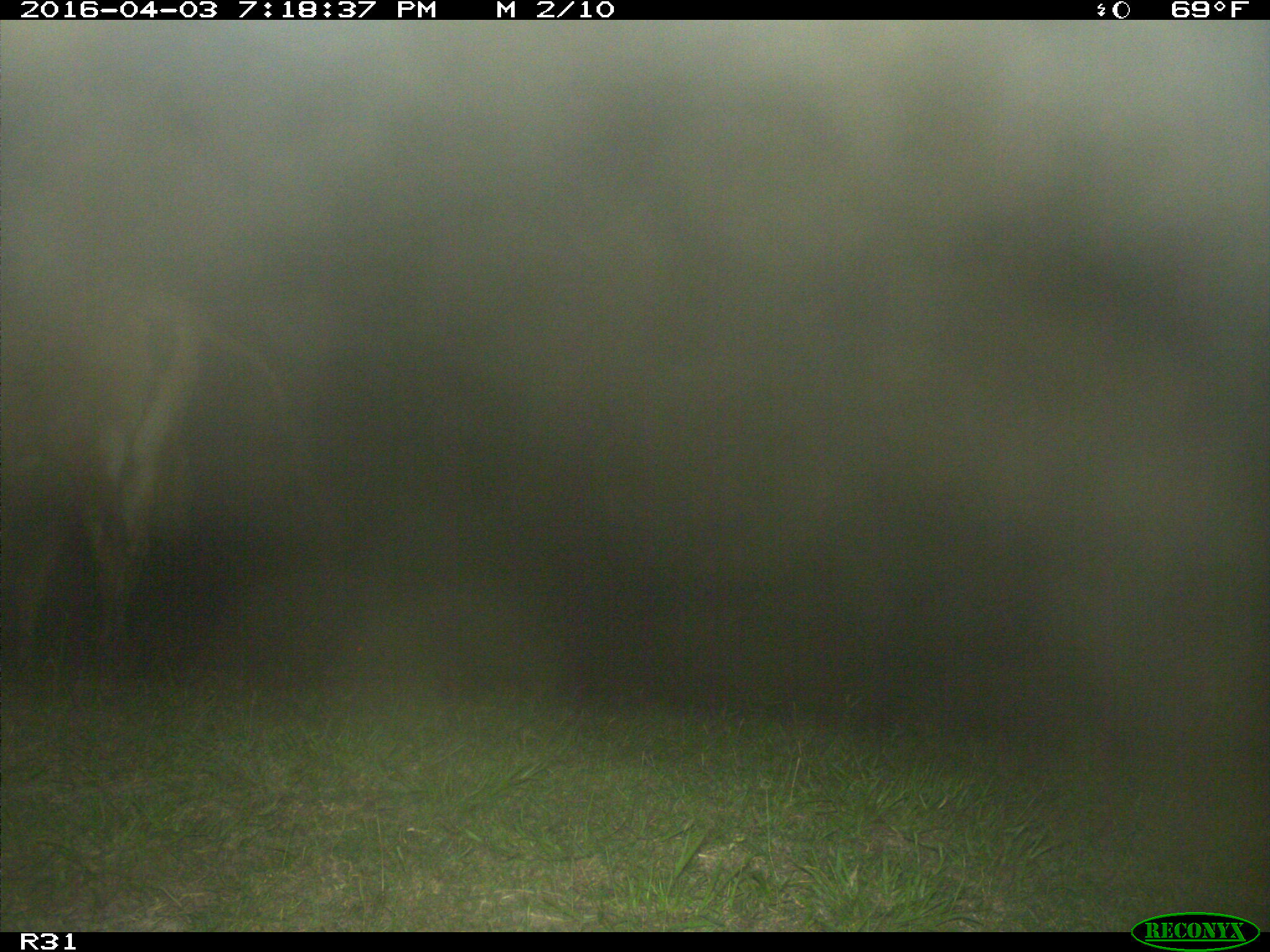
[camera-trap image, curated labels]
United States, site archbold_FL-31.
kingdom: Animalia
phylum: Chordata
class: Mammalia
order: Artiodactyla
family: Bovidae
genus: Bos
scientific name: Bos taurus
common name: domestic cow